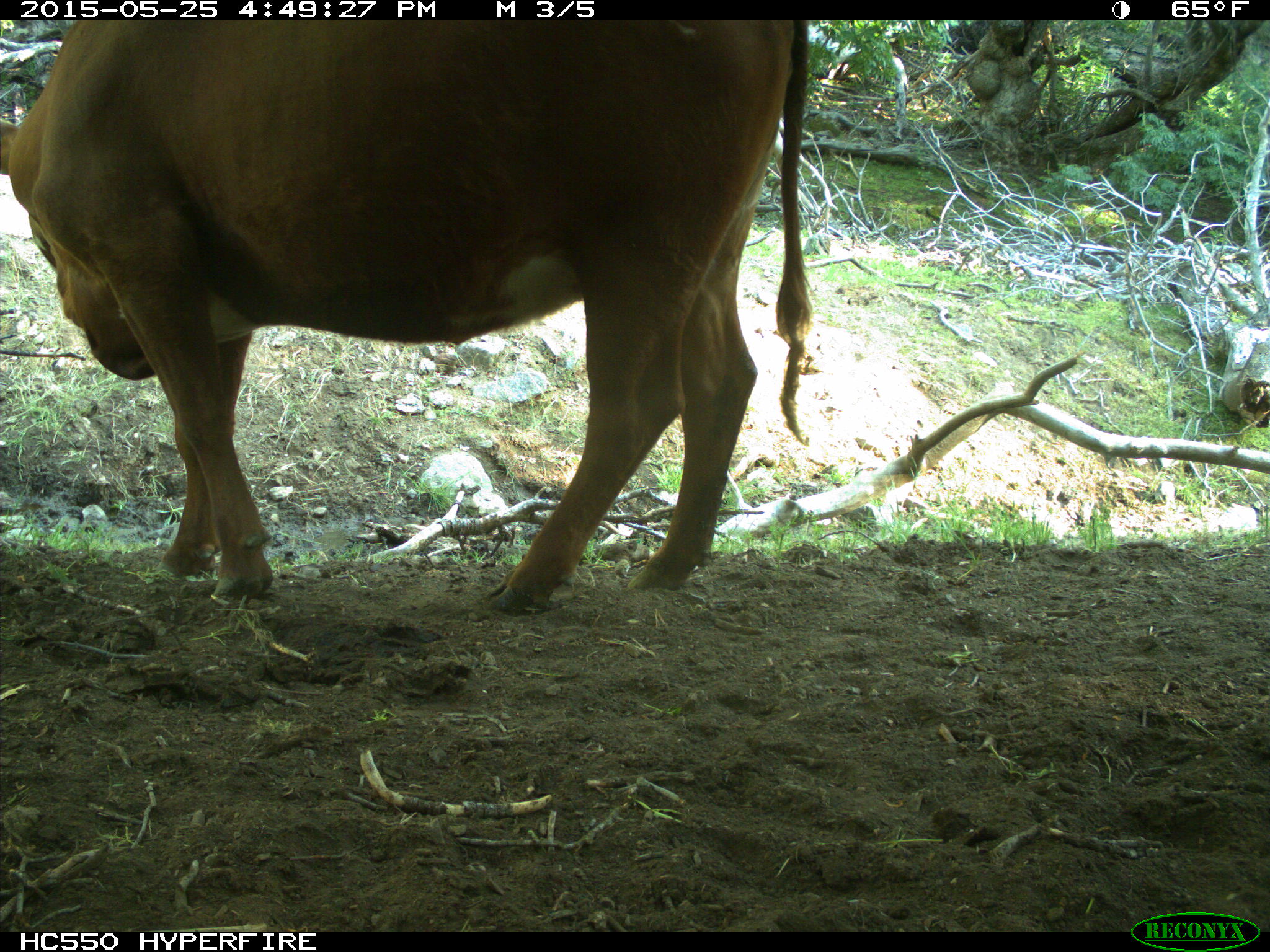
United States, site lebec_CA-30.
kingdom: Animalia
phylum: Chordata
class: Mammalia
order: Artiodactyla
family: Bovidae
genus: Bos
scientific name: Bos taurus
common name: domestic cow